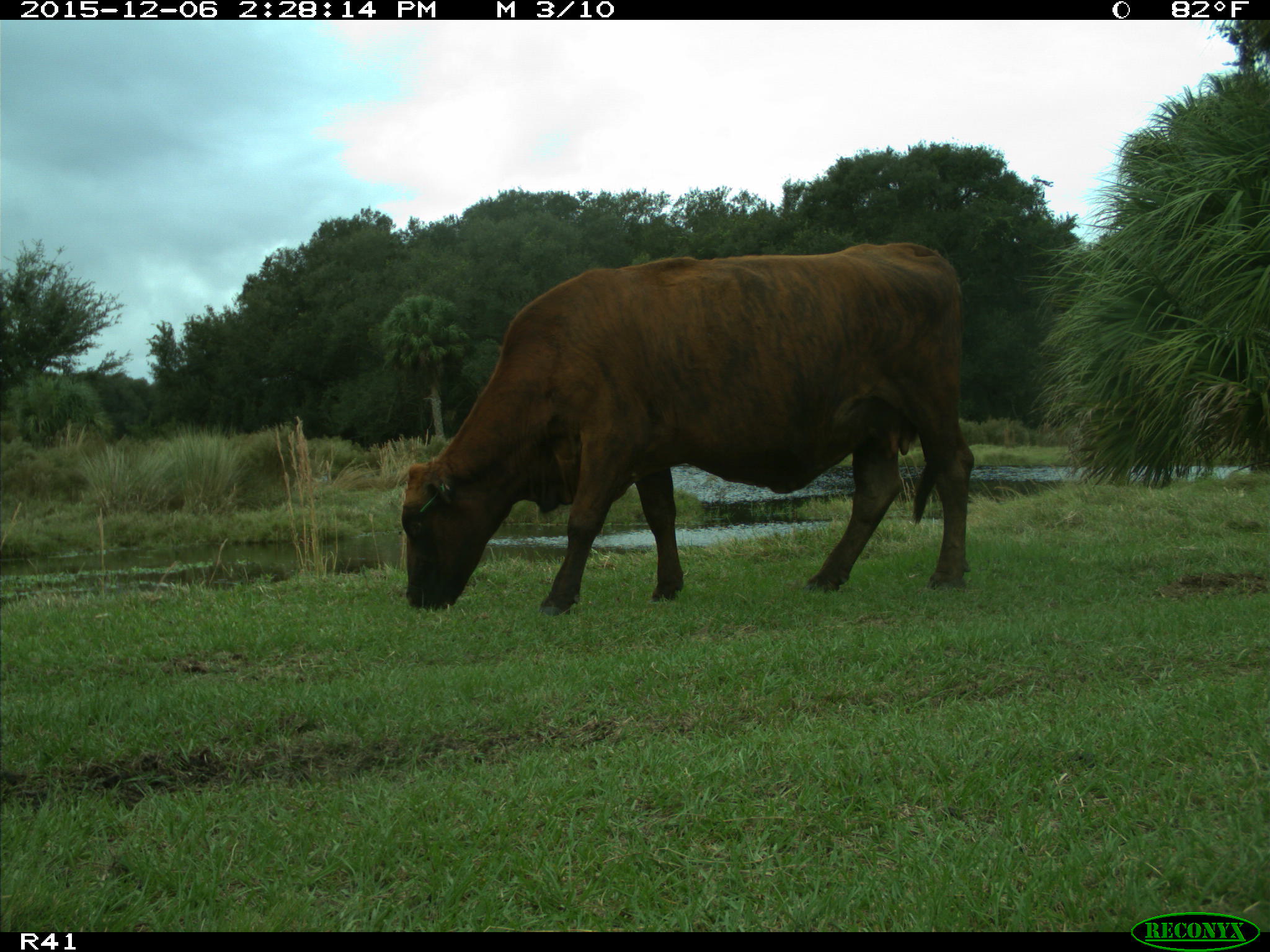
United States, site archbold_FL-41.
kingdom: Animalia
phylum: Chordata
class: Mammalia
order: Artiodactyla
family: Bovidae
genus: Bos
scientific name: Bos taurus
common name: domestic cow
Bos taurus (domestic cow).